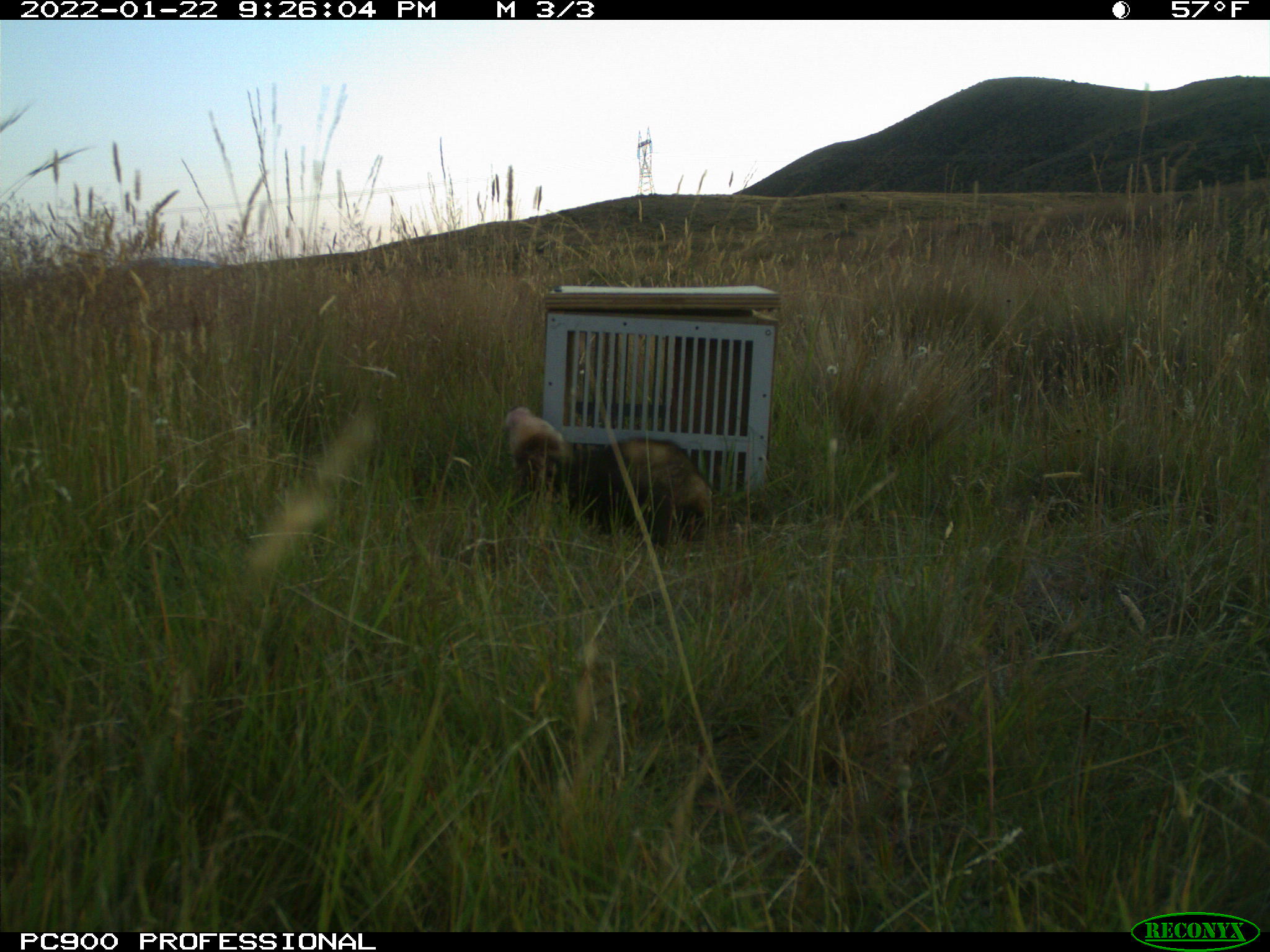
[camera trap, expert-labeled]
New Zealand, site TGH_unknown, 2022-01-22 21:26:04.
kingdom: Animalia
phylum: Chordata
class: Mammalia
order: Carnivora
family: Mustelidae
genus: Mustela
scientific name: Mustela furo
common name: ferret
Ferret (Mustela furo).